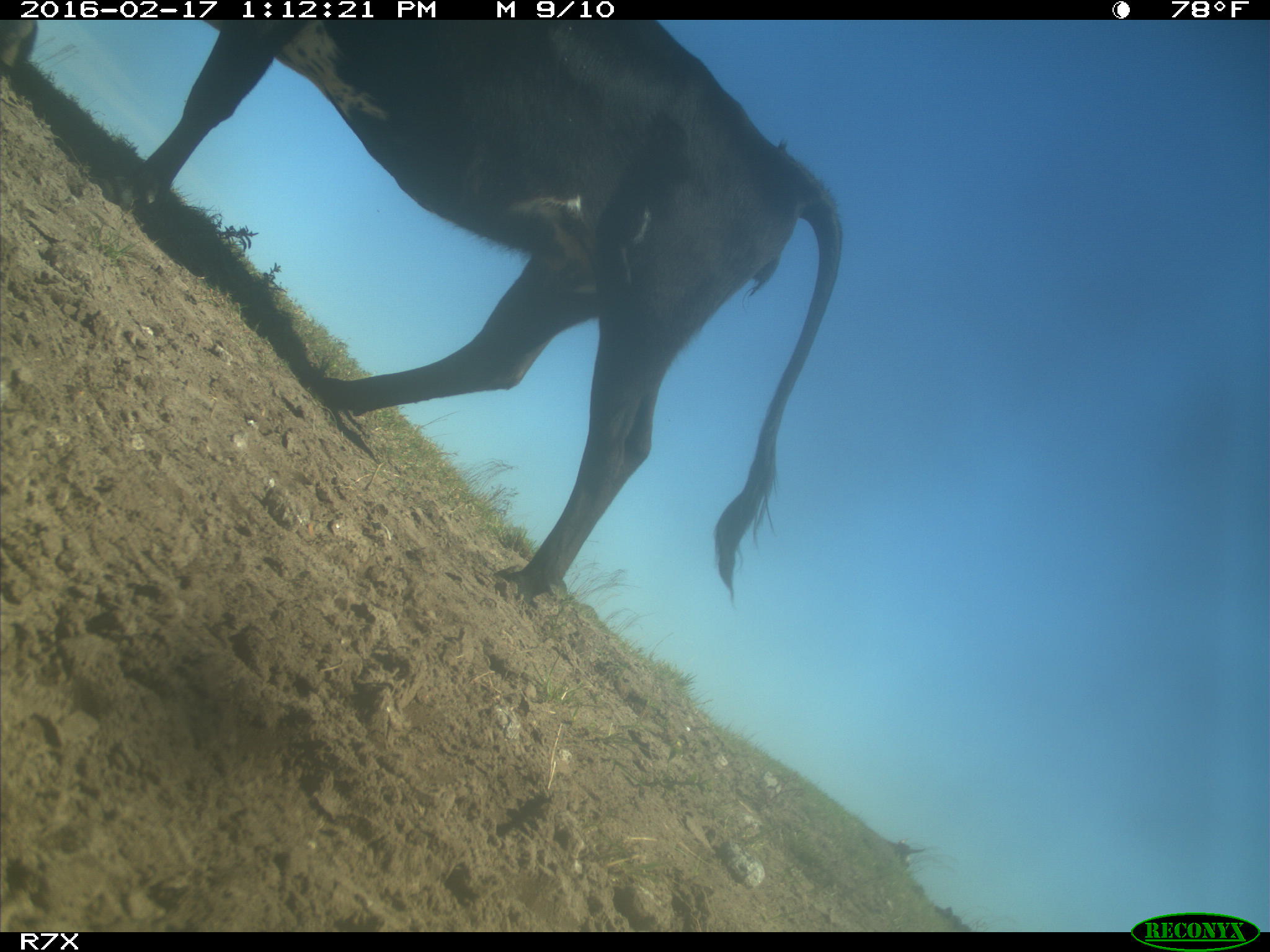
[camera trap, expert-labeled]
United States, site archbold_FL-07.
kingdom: Animalia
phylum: Chordata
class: Mammalia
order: Artiodactyla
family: Bovidae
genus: Bos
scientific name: Bos taurus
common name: domestic cow